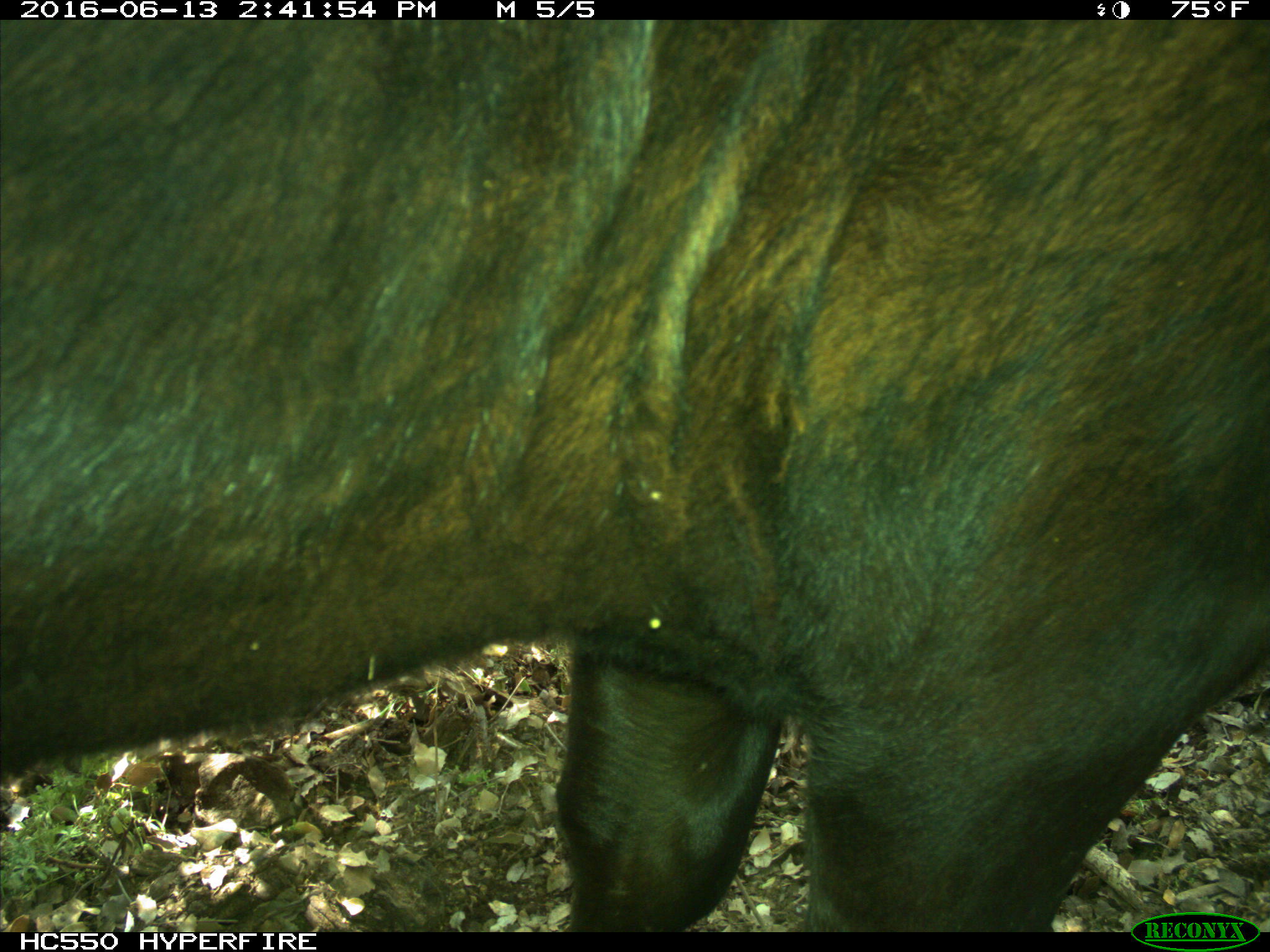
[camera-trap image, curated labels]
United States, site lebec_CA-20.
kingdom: Animalia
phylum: Chordata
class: Mammalia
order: Artiodactyla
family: Bovidae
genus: Bos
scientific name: Bos taurus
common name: domestic cow